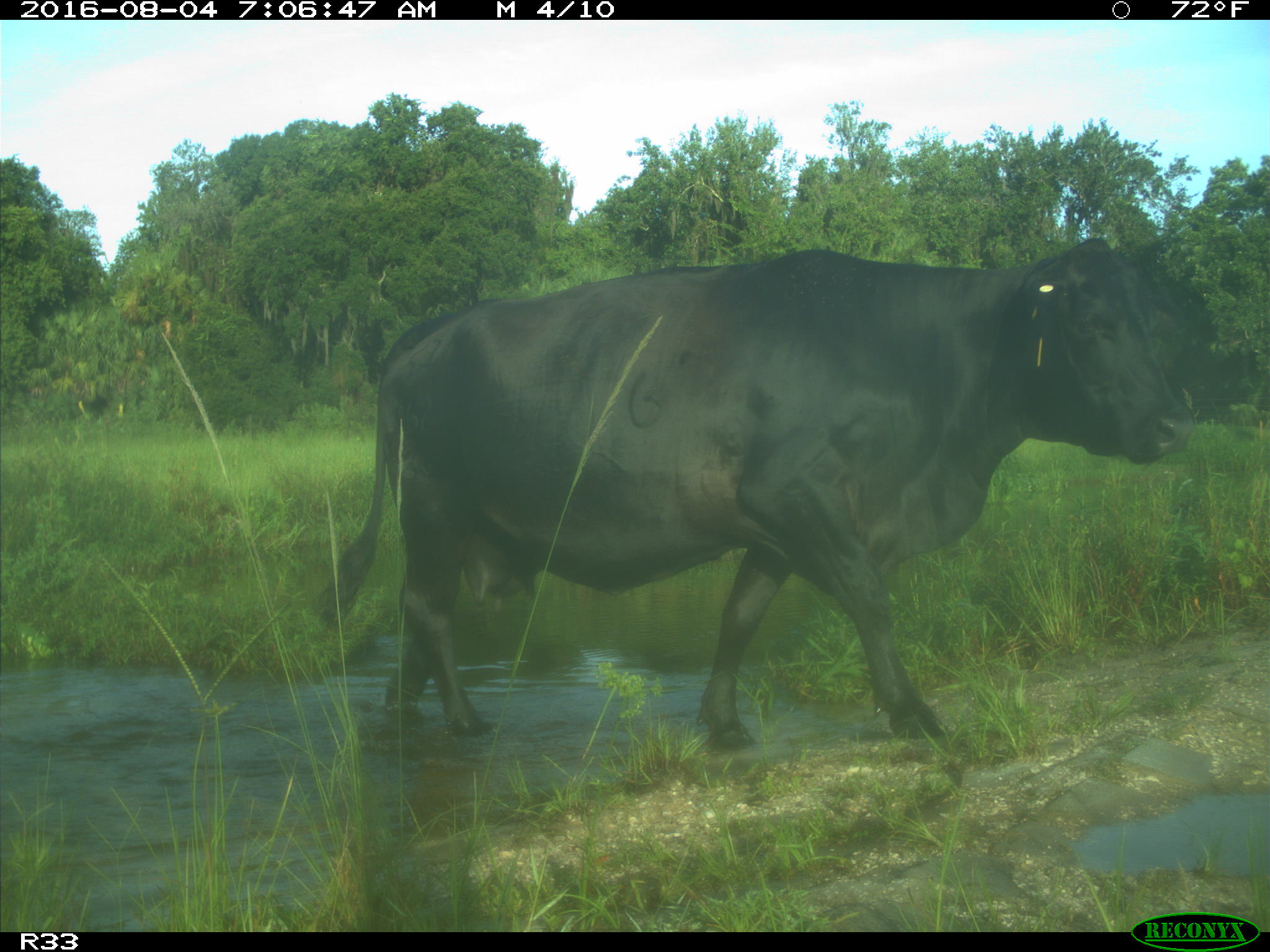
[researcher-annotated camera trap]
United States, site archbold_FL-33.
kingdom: Animalia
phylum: Chordata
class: Mammalia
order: Artiodactyla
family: Bovidae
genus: Bos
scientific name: Bos taurus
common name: domestic cow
Bos taurus (domestic cow).